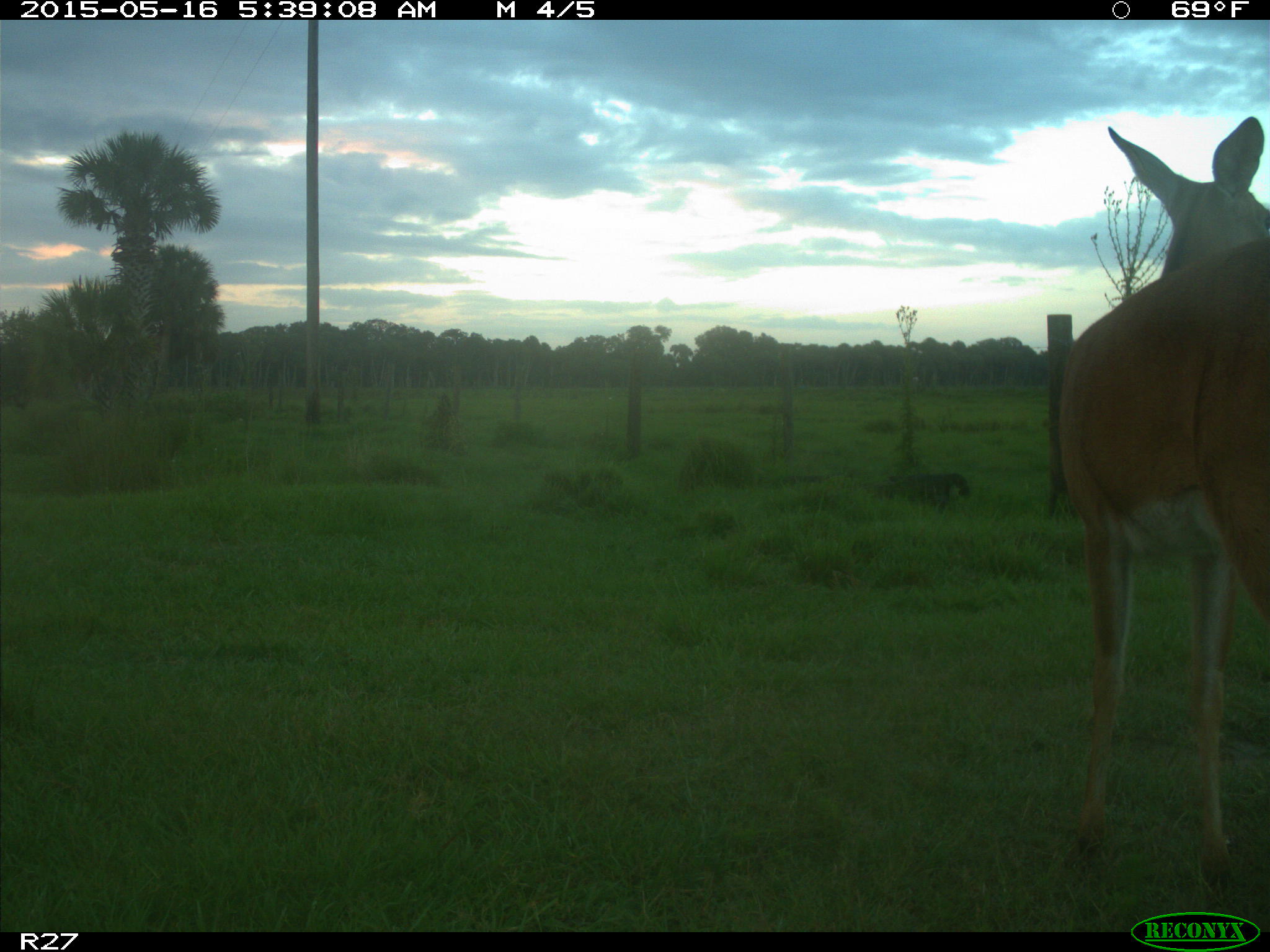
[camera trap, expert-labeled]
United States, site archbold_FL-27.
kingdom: Animalia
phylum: Chordata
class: Mammalia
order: Artiodactyla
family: Cervidae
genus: Odocoileus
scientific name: Odocoileus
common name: deer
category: unidentified deer